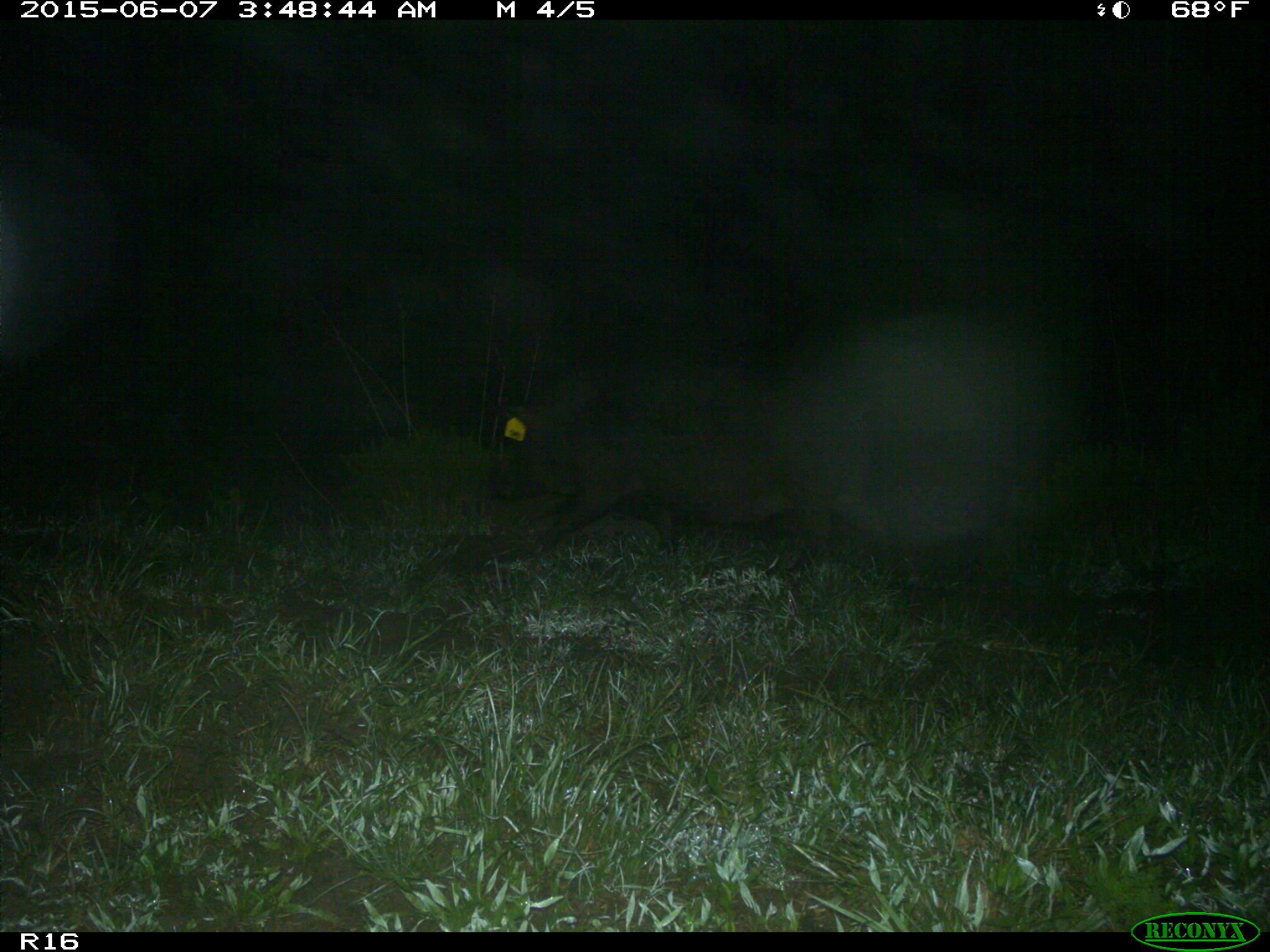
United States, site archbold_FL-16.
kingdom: Animalia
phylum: Chordata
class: Mammalia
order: Artiodactyla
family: Suidae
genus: Sus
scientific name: Sus scrofa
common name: wild boar